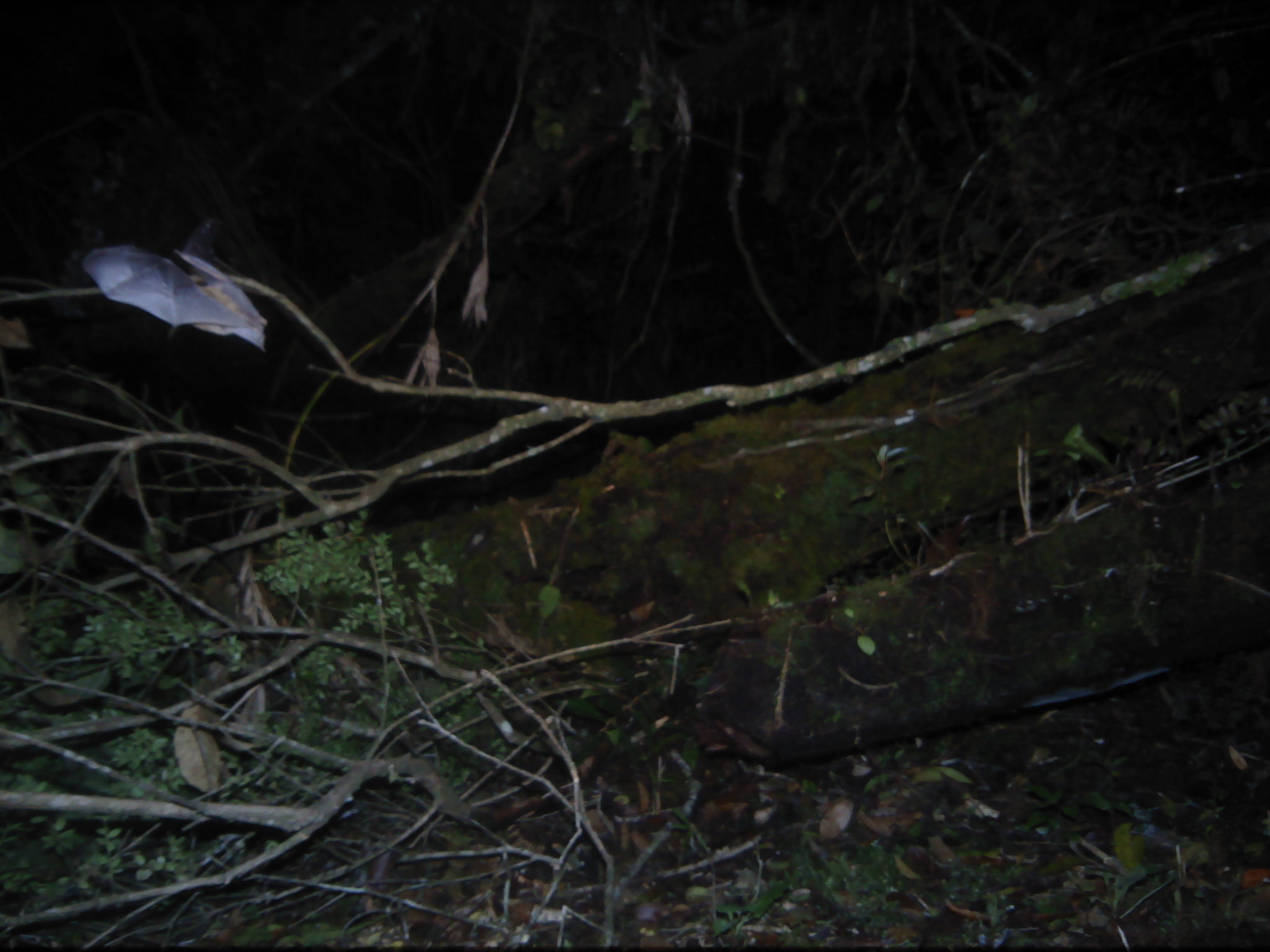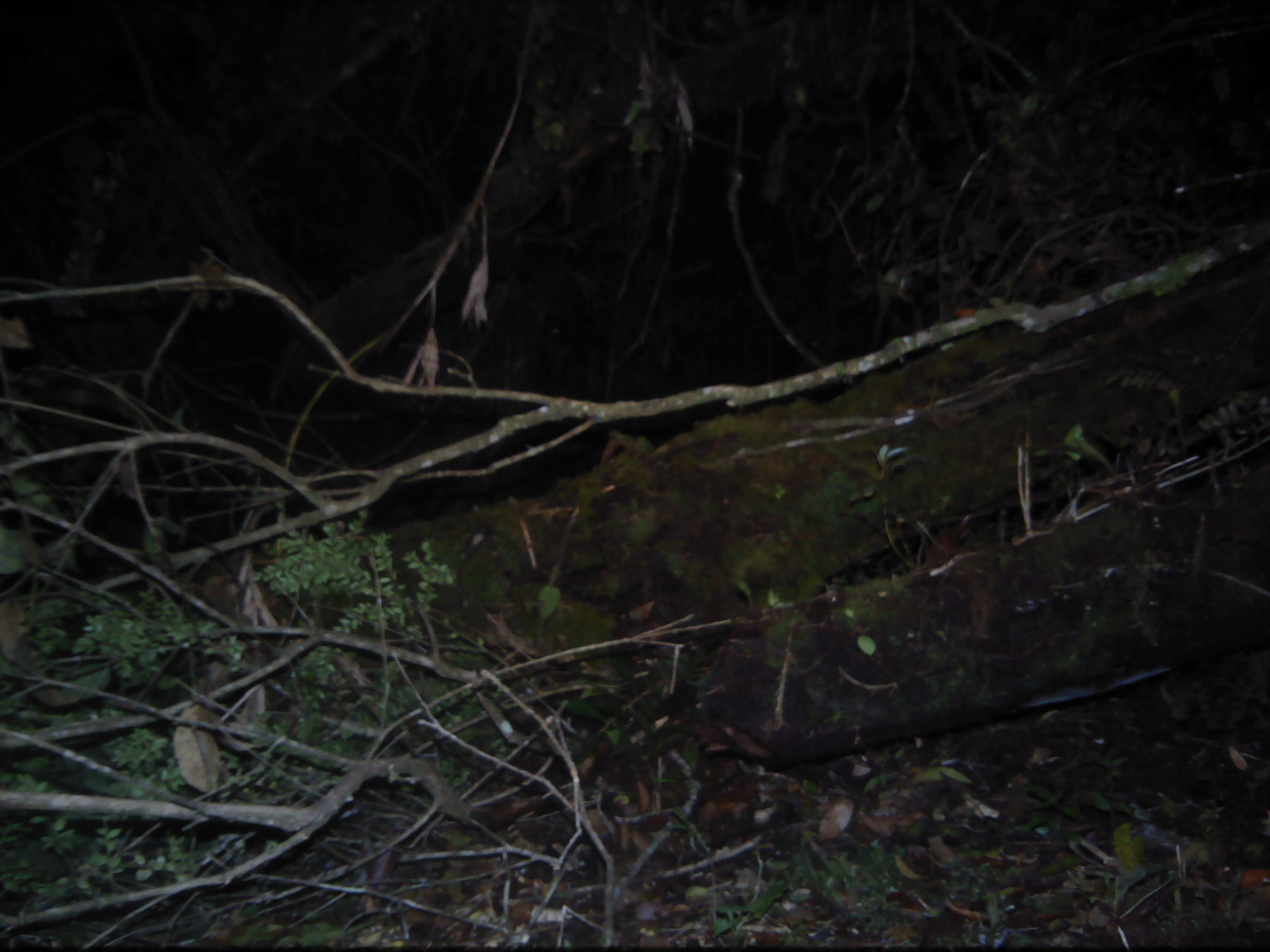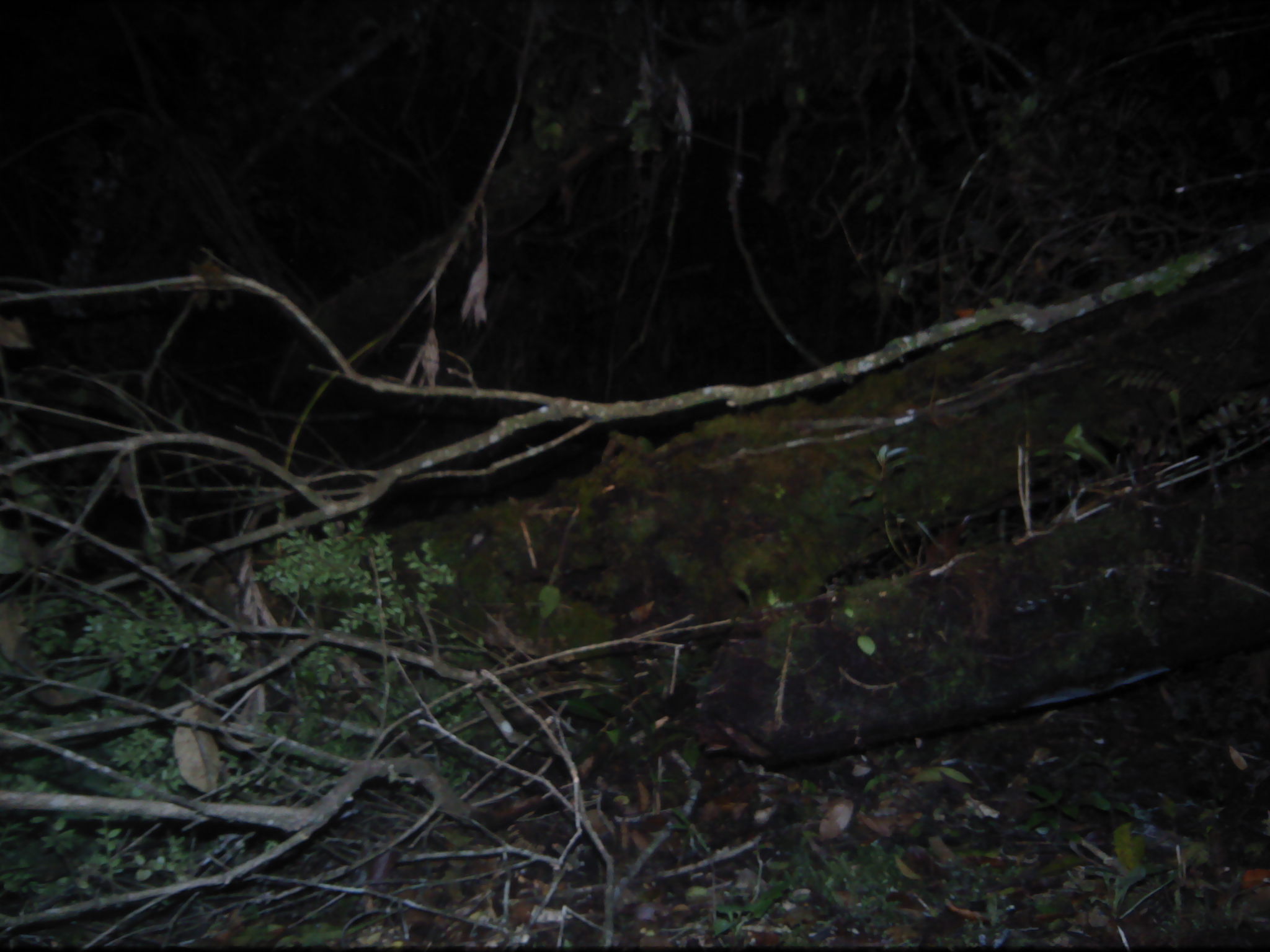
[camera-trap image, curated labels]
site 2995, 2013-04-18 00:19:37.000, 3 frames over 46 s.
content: unidentified animal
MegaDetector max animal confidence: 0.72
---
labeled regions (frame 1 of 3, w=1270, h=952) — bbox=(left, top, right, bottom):
unknown: bbox=(87, 210, 272, 355)